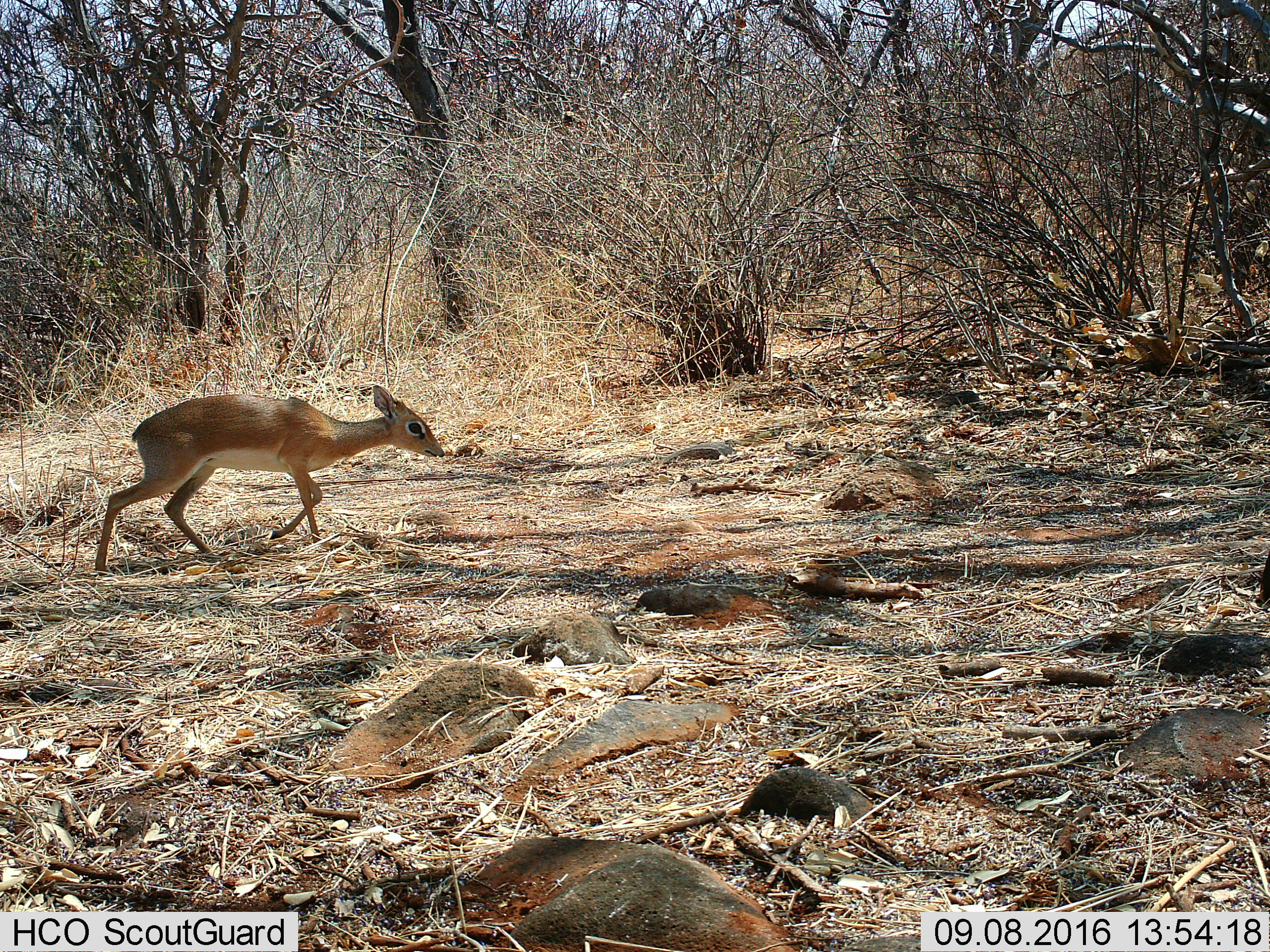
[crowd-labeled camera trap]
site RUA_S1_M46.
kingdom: Animalia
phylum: Chordata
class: Mammalia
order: Artiodactyla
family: Bovidae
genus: Madoqua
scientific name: Madoqua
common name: dik-dik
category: dikdik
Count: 1.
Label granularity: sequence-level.